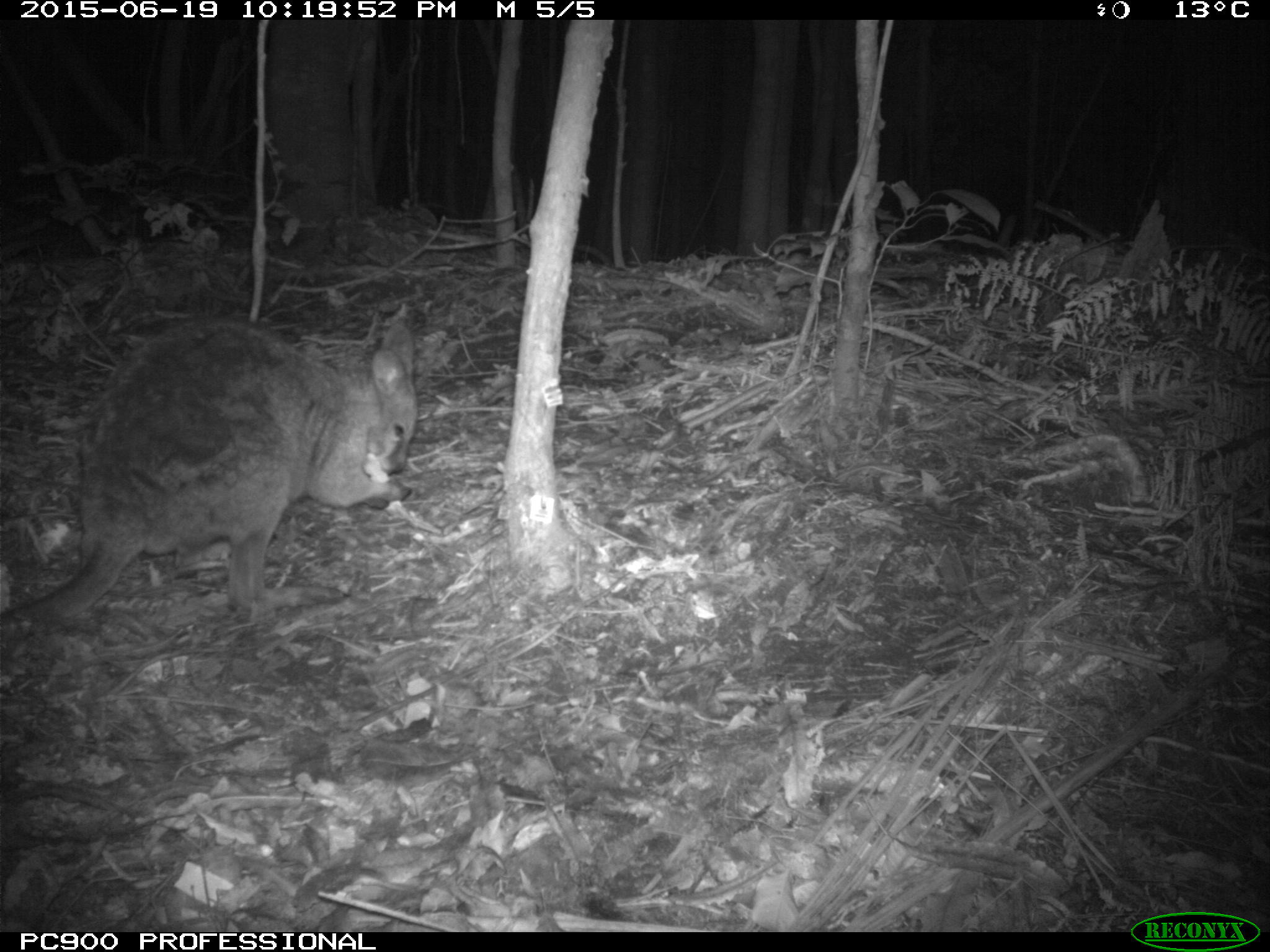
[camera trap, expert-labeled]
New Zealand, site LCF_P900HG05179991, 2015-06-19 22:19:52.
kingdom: Animalia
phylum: Chordata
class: Mammalia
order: Diprotodontia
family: Macropodidae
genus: Notamacropus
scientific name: Notamacropus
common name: wallaby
Wallaby (Notamacropus).